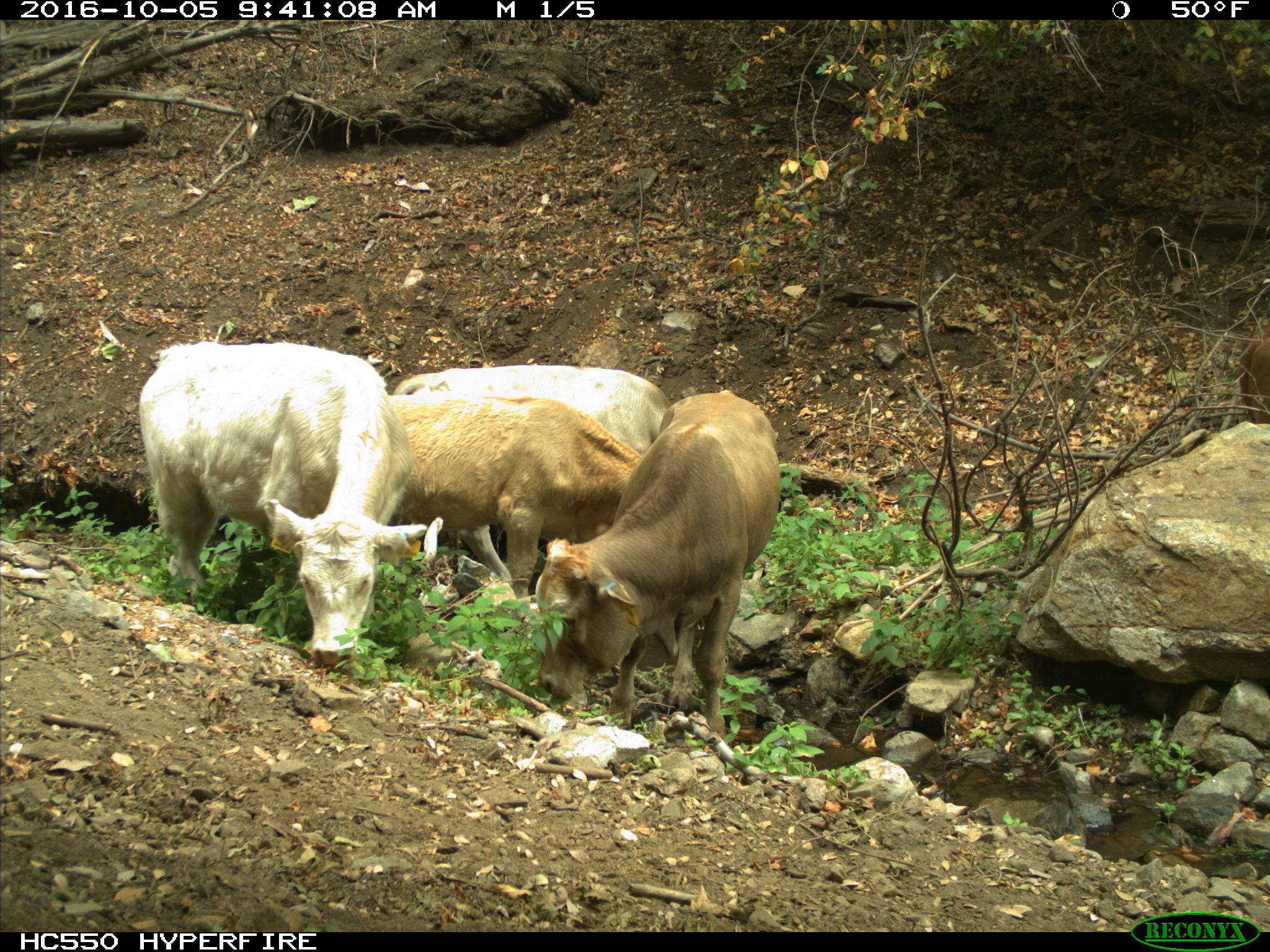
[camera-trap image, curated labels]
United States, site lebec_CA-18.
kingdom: Animalia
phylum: Chordata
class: Mammalia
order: Artiodactyla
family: Bovidae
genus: Bos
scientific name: Bos taurus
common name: domestic cow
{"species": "Bos taurus (domestic cow)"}